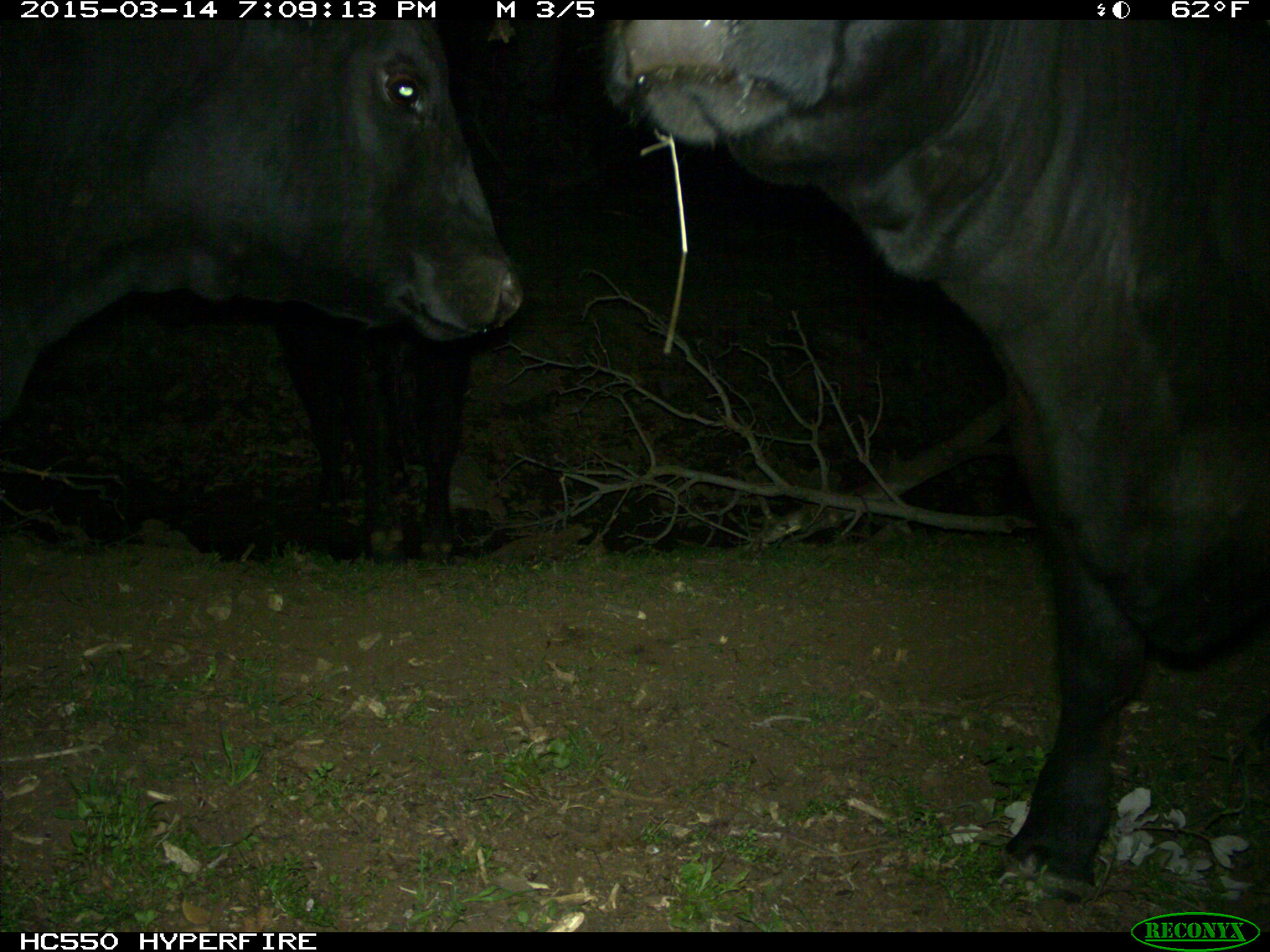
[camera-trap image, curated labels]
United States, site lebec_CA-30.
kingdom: Animalia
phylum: Chordata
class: Mammalia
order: Artiodactyla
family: Bovidae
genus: Bos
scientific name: Bos taurus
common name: domestic cow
Bos taurus (domestic cow).